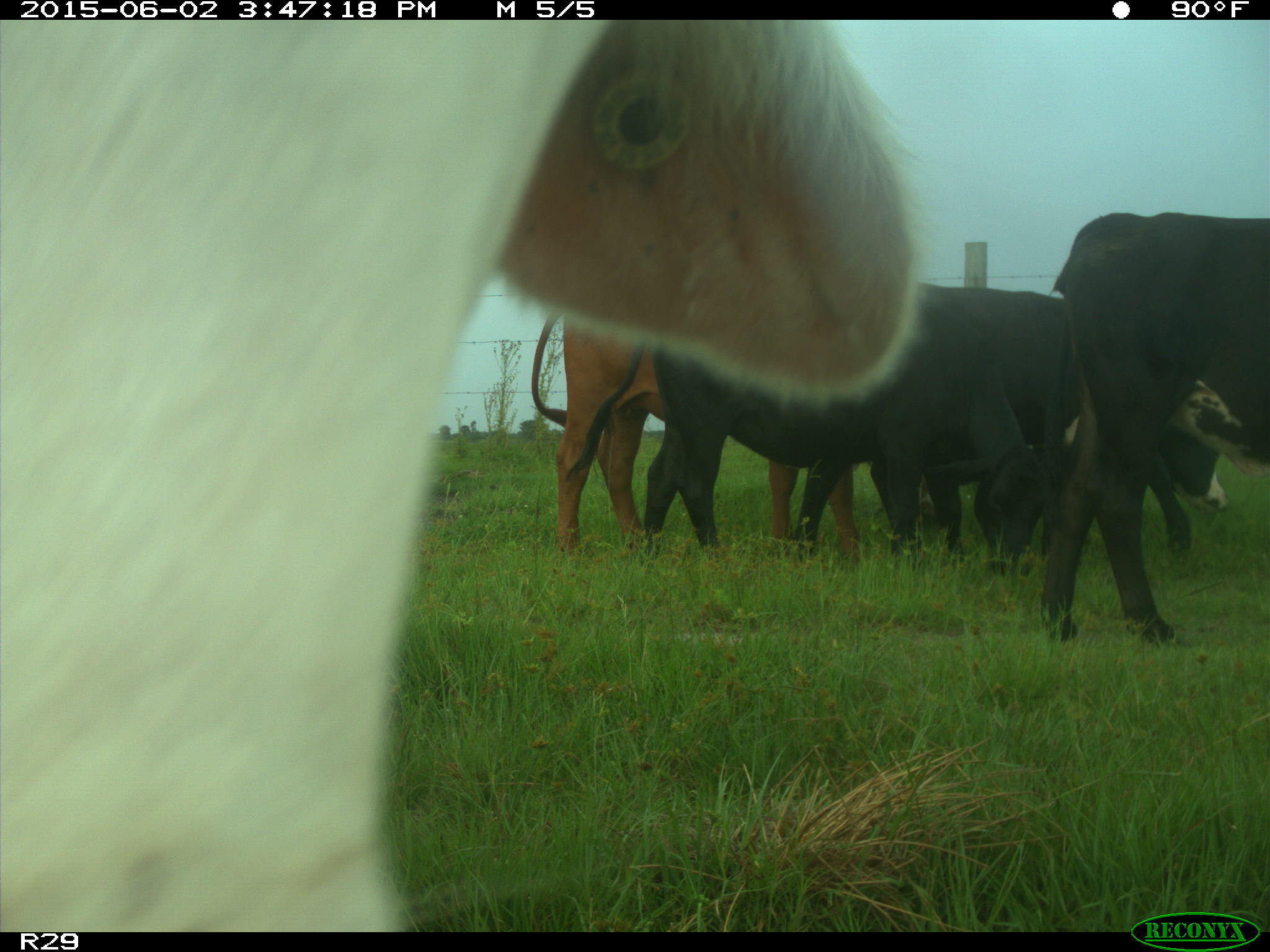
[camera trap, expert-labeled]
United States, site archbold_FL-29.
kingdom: Animalia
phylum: Chordata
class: Mammalia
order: Artiodactyla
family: Bovidae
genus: Bos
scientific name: Bos taurus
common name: domestic cow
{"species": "Bos taurus (domestic cow)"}